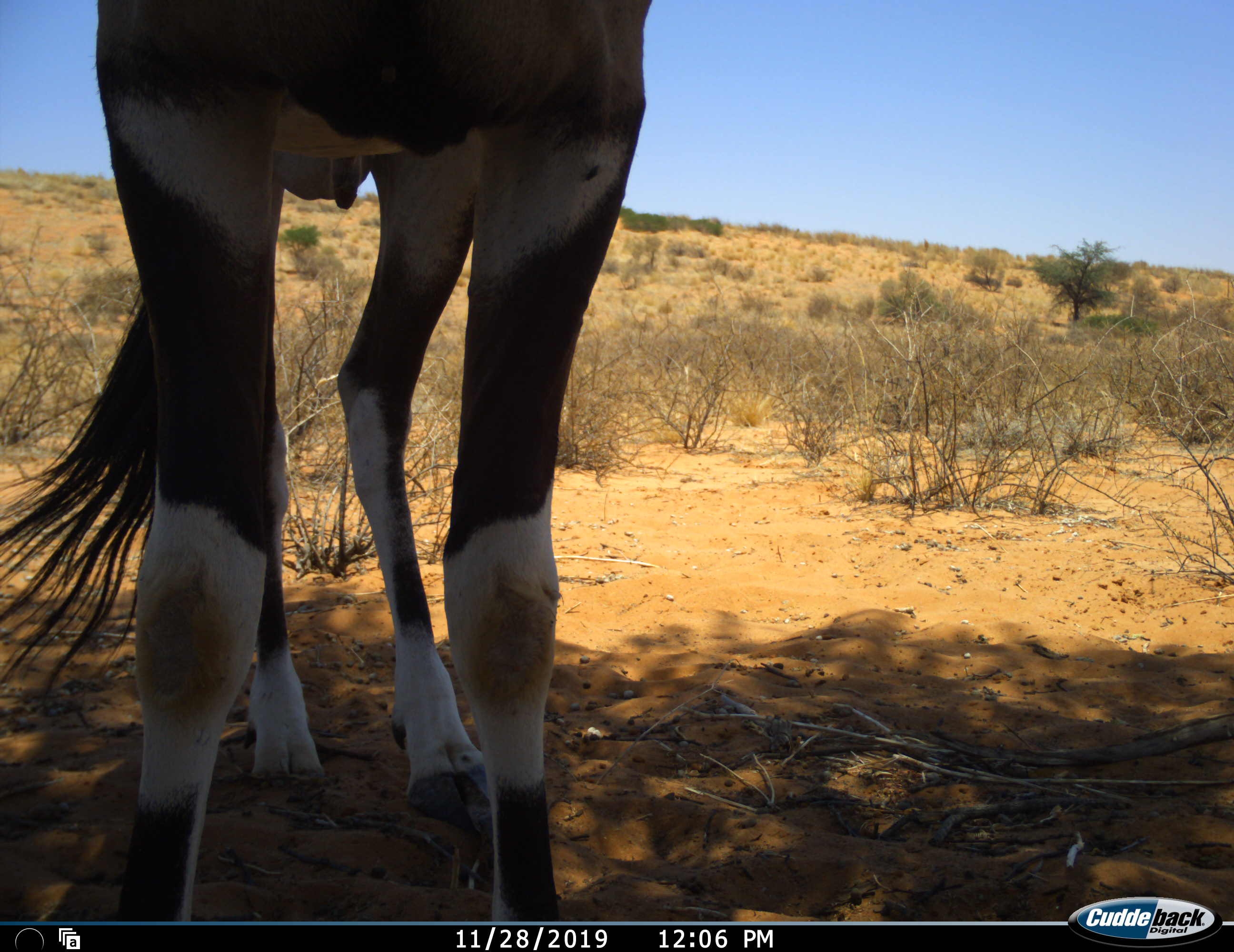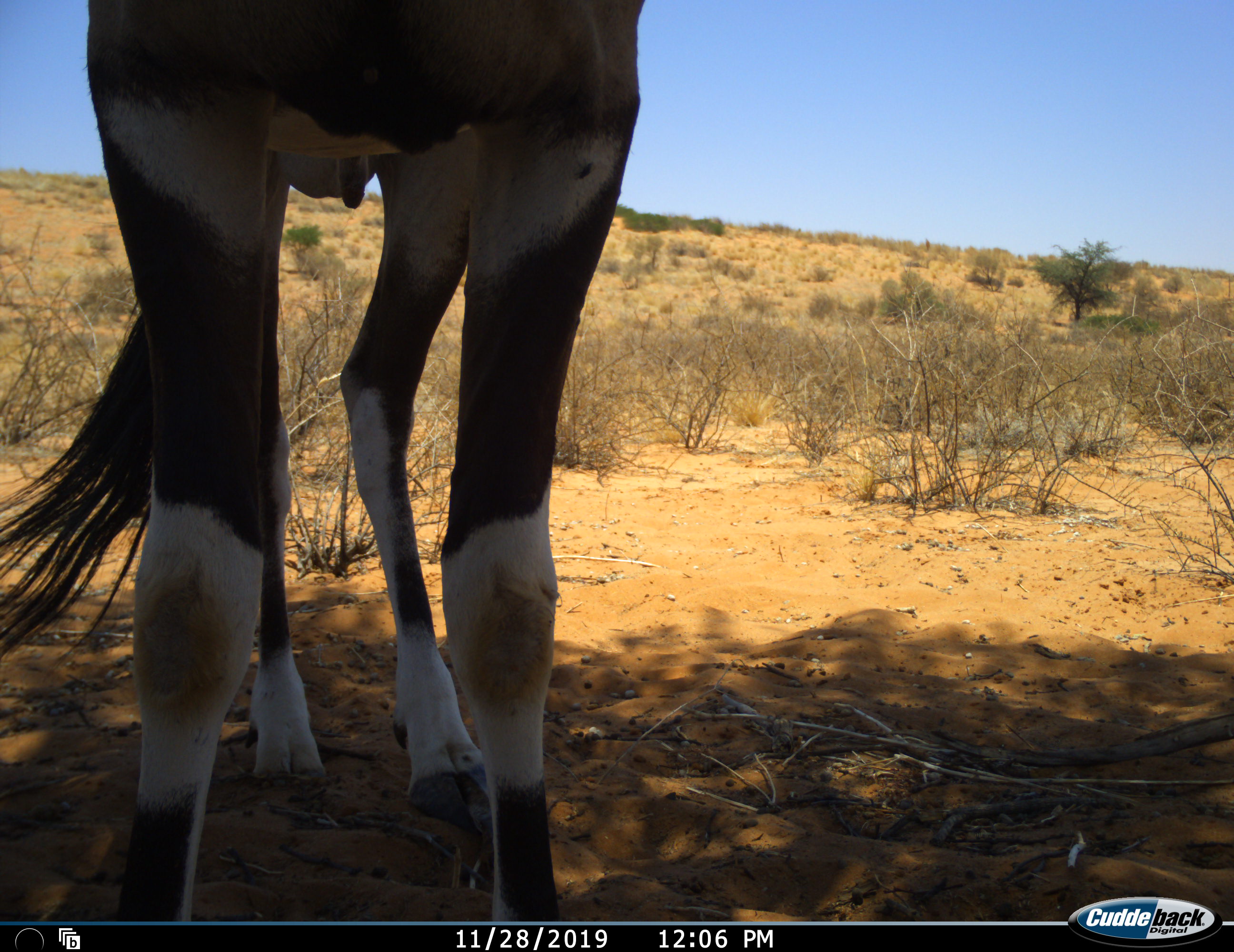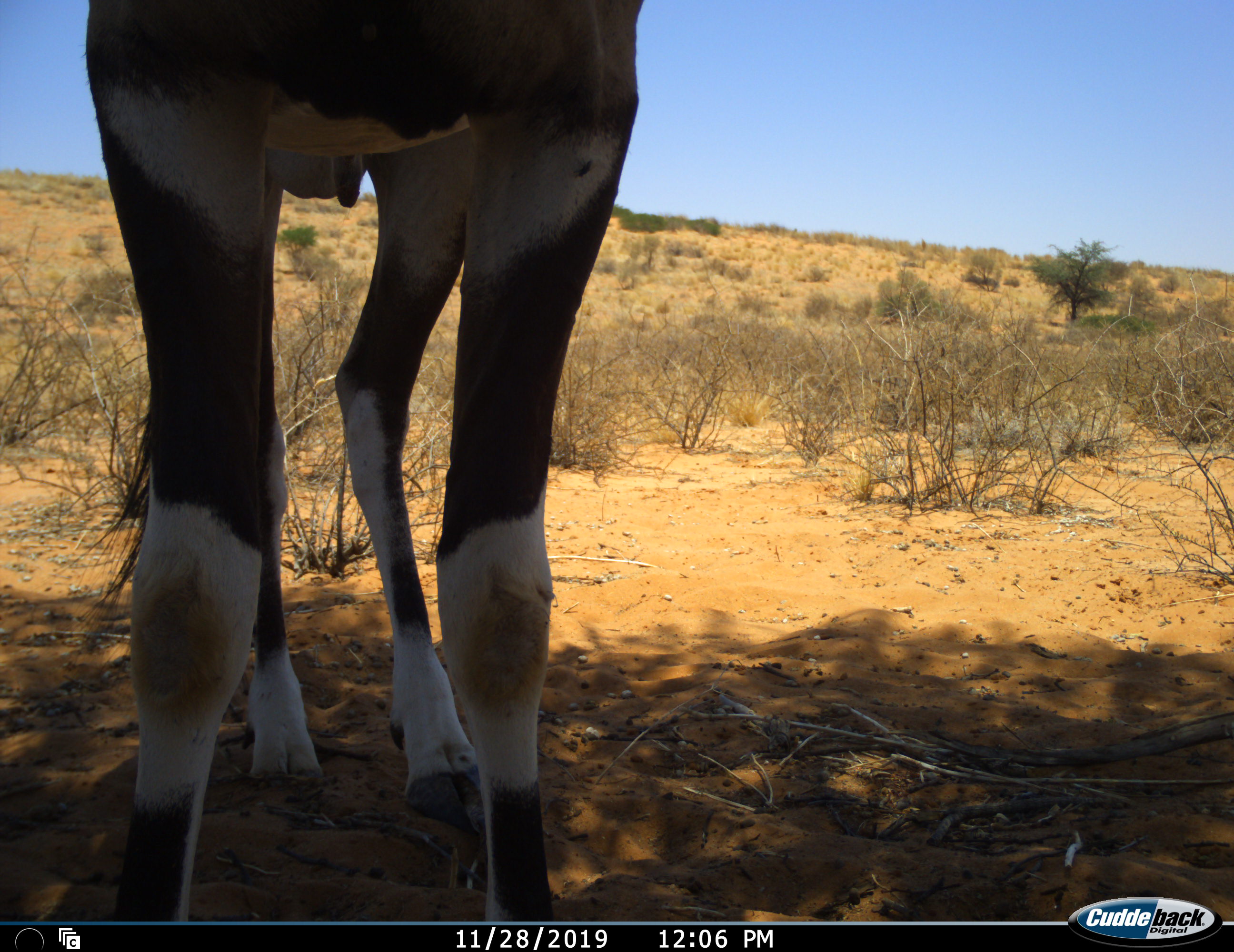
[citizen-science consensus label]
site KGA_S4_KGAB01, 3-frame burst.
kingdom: Animalia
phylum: Chordata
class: Mammalia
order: Artiodactyla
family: Bovidae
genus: Oryx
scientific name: Oryx gazella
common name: gemsbok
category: oryx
Oryx (gemsbok) (Oryx gazella), count 1. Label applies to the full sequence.